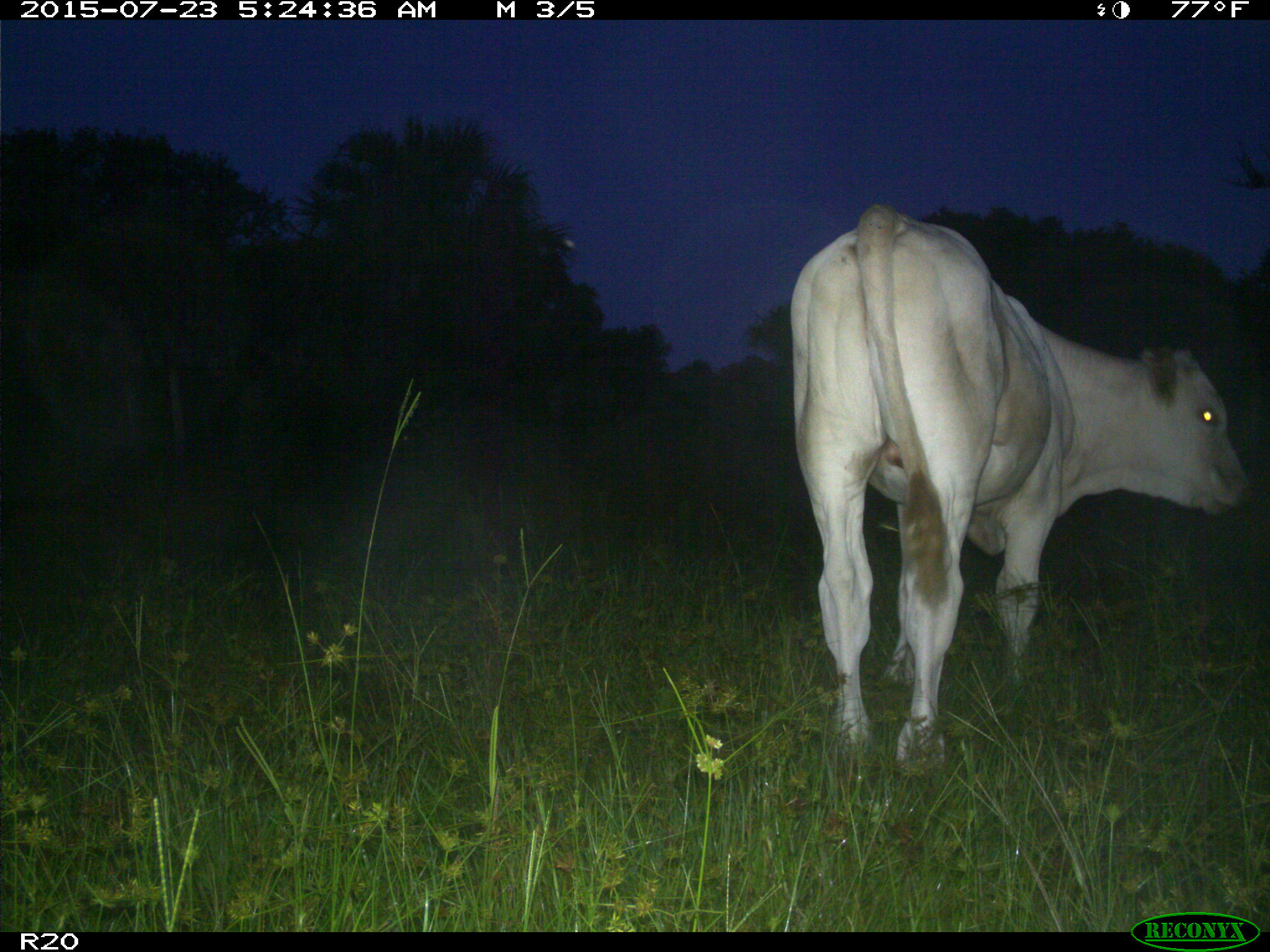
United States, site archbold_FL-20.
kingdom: Animalia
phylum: Chordata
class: Mammalia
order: Artiodactyla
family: Bovidae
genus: Bos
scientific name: Bos taurus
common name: domestic cow